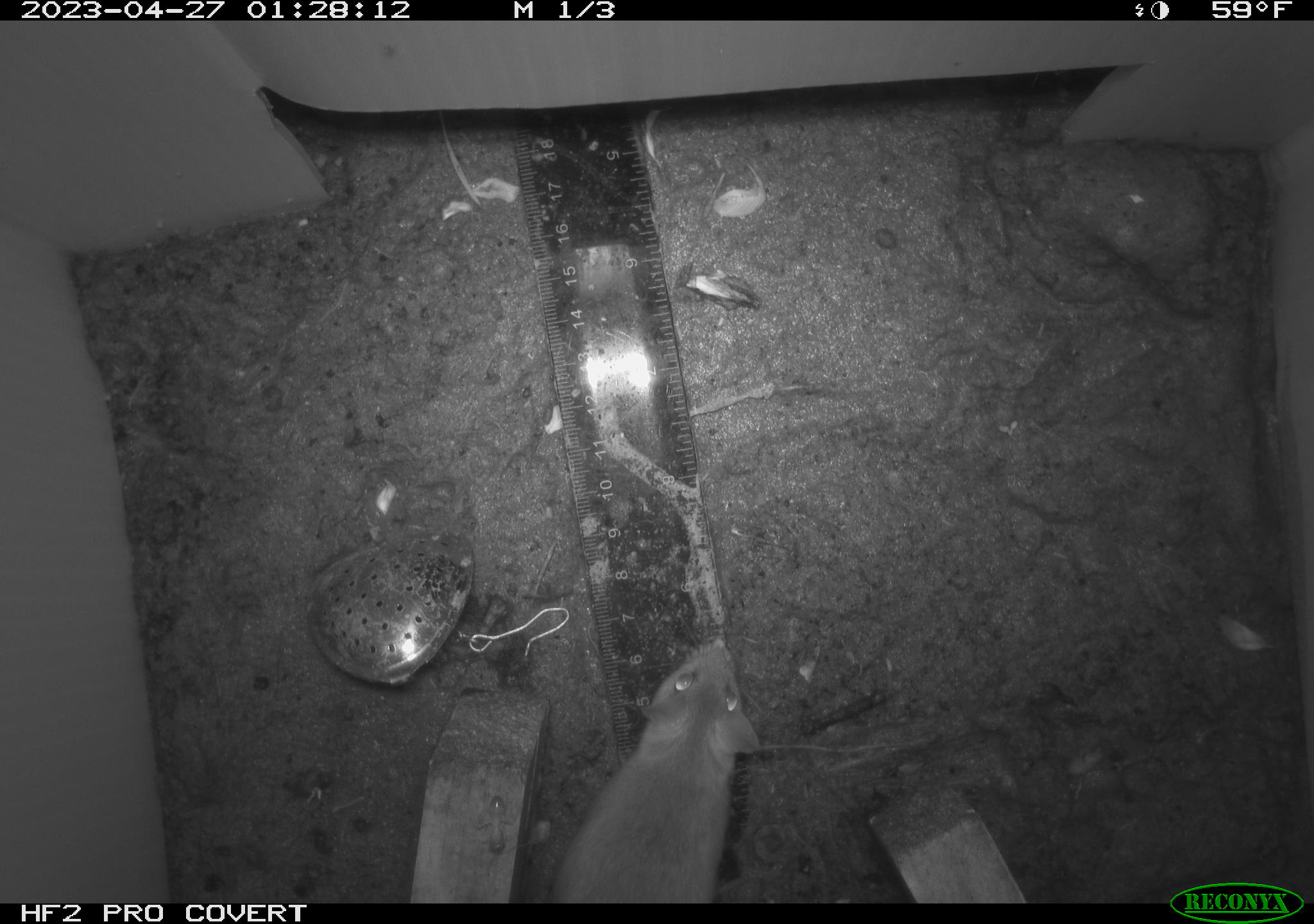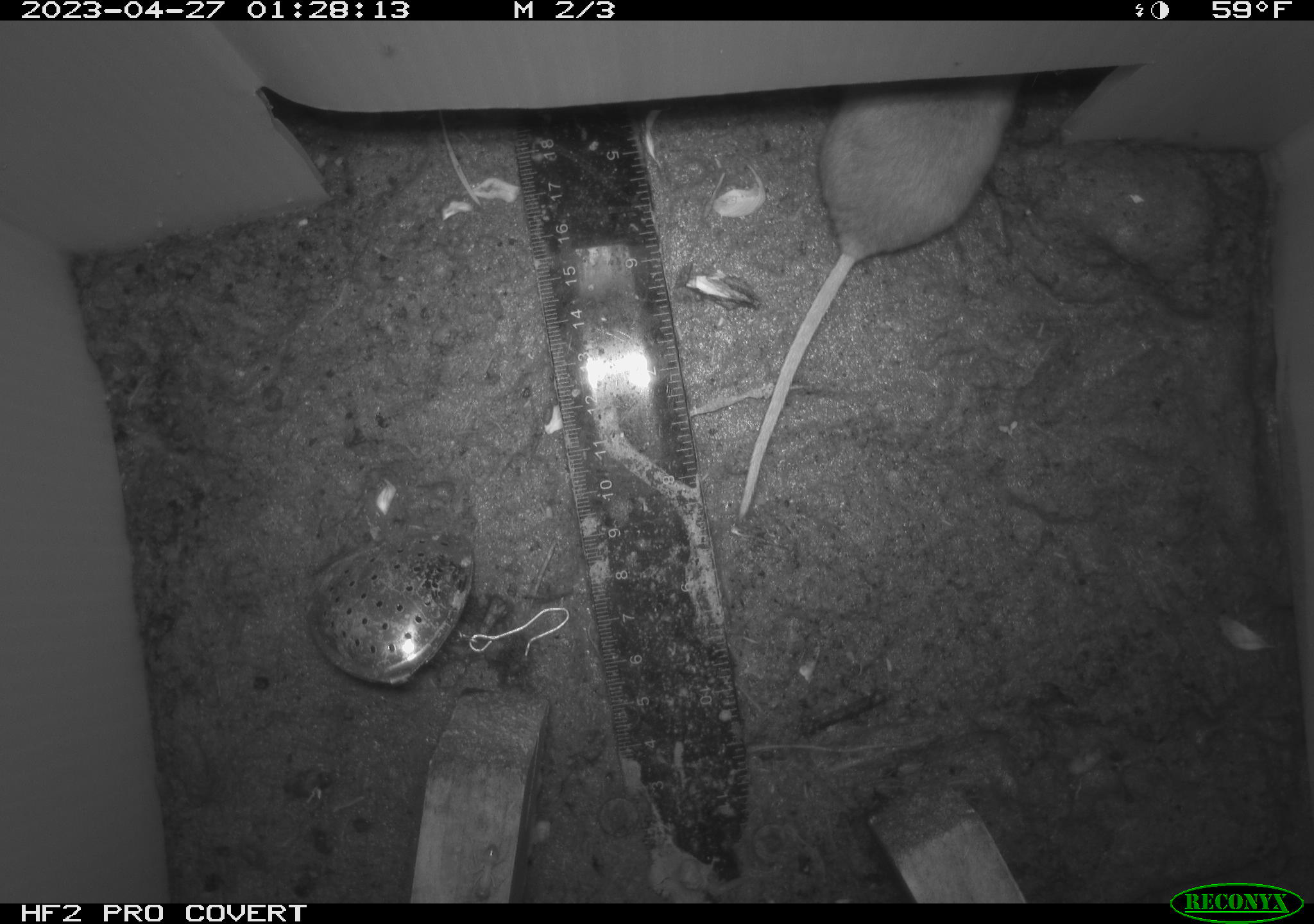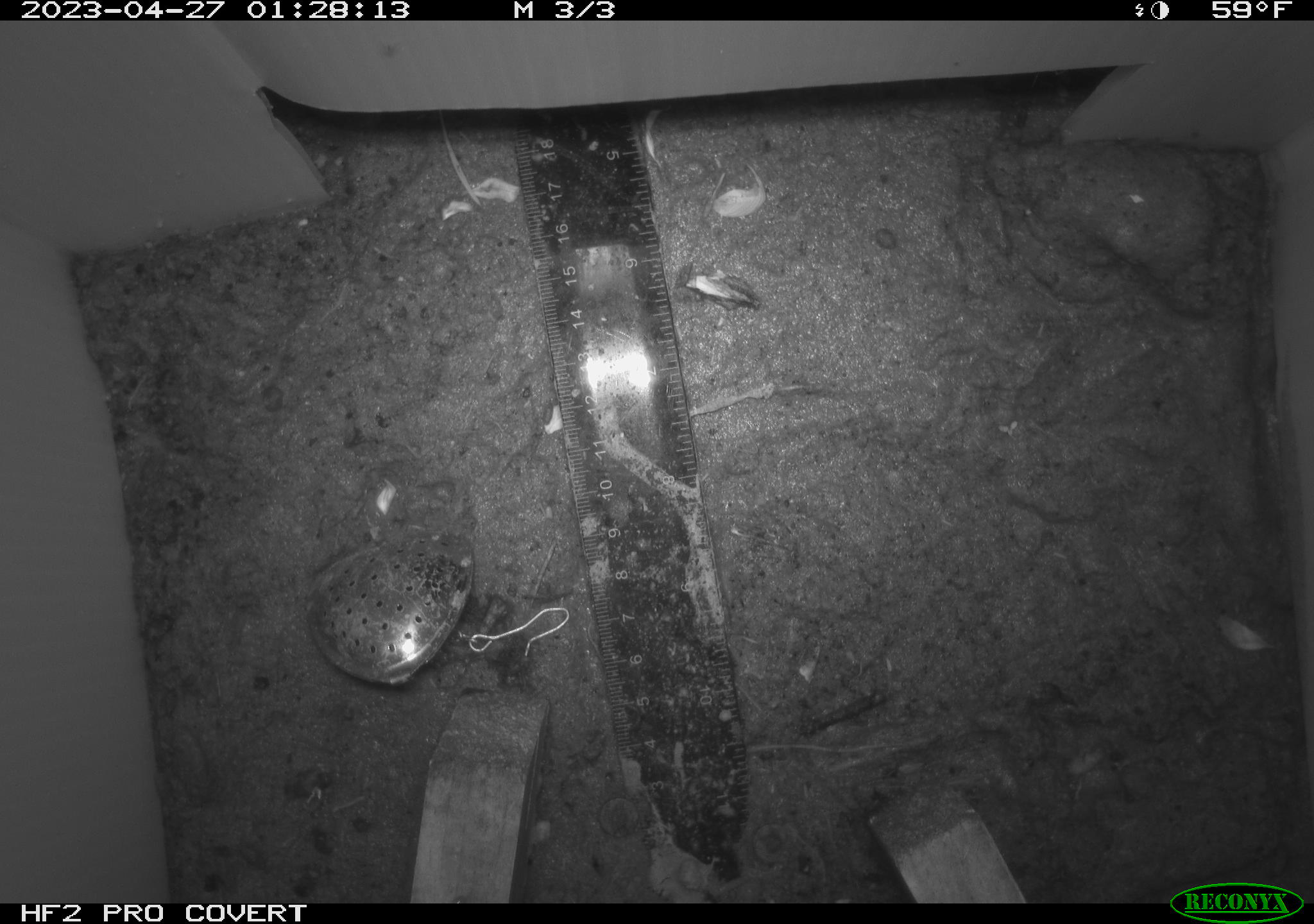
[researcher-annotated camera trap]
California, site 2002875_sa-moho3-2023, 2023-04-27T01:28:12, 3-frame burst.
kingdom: Animalia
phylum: Chordata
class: Mammalia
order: Rodentia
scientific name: Rodentia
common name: mouse species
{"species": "mouse species (Rodentia)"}